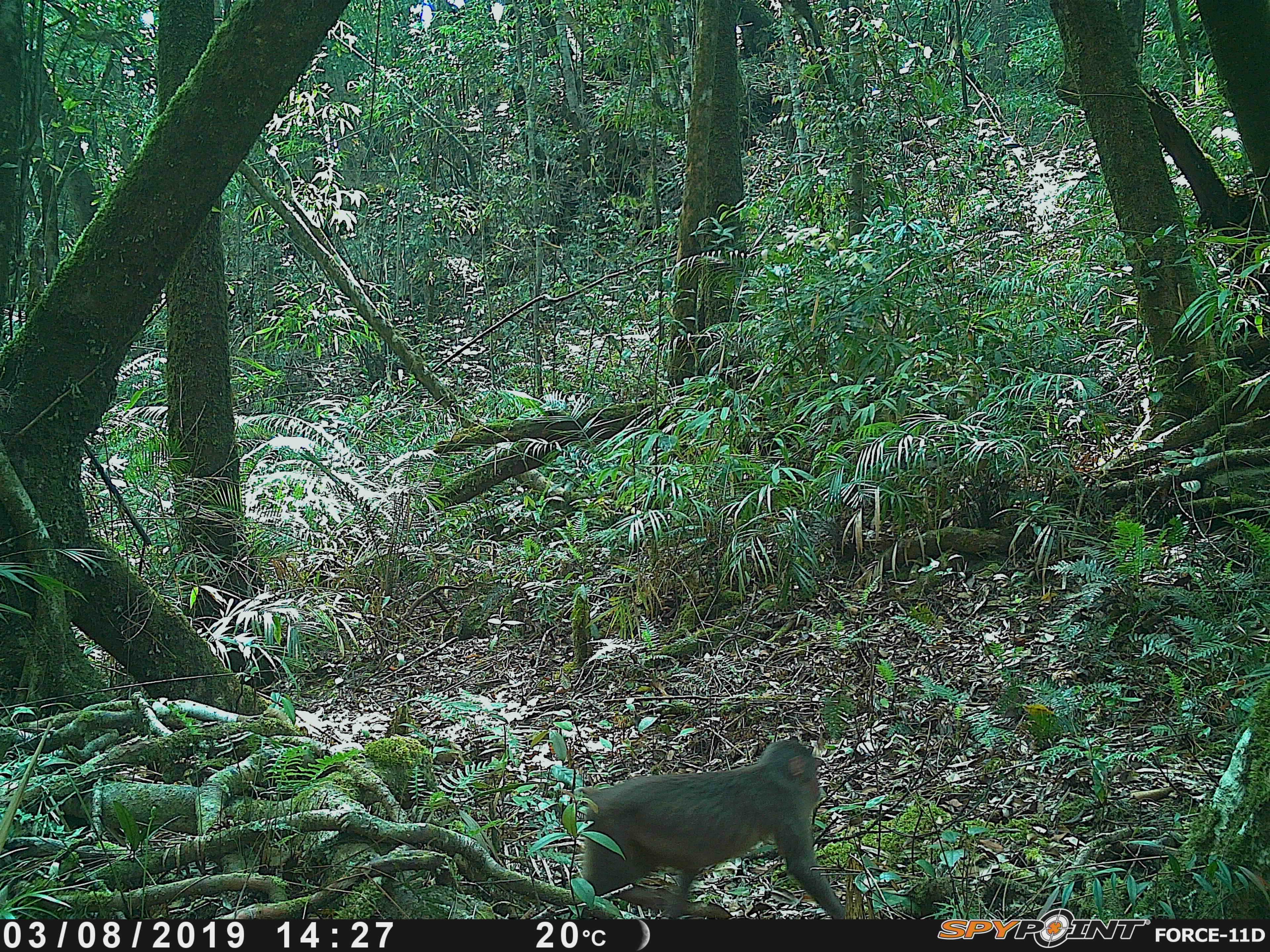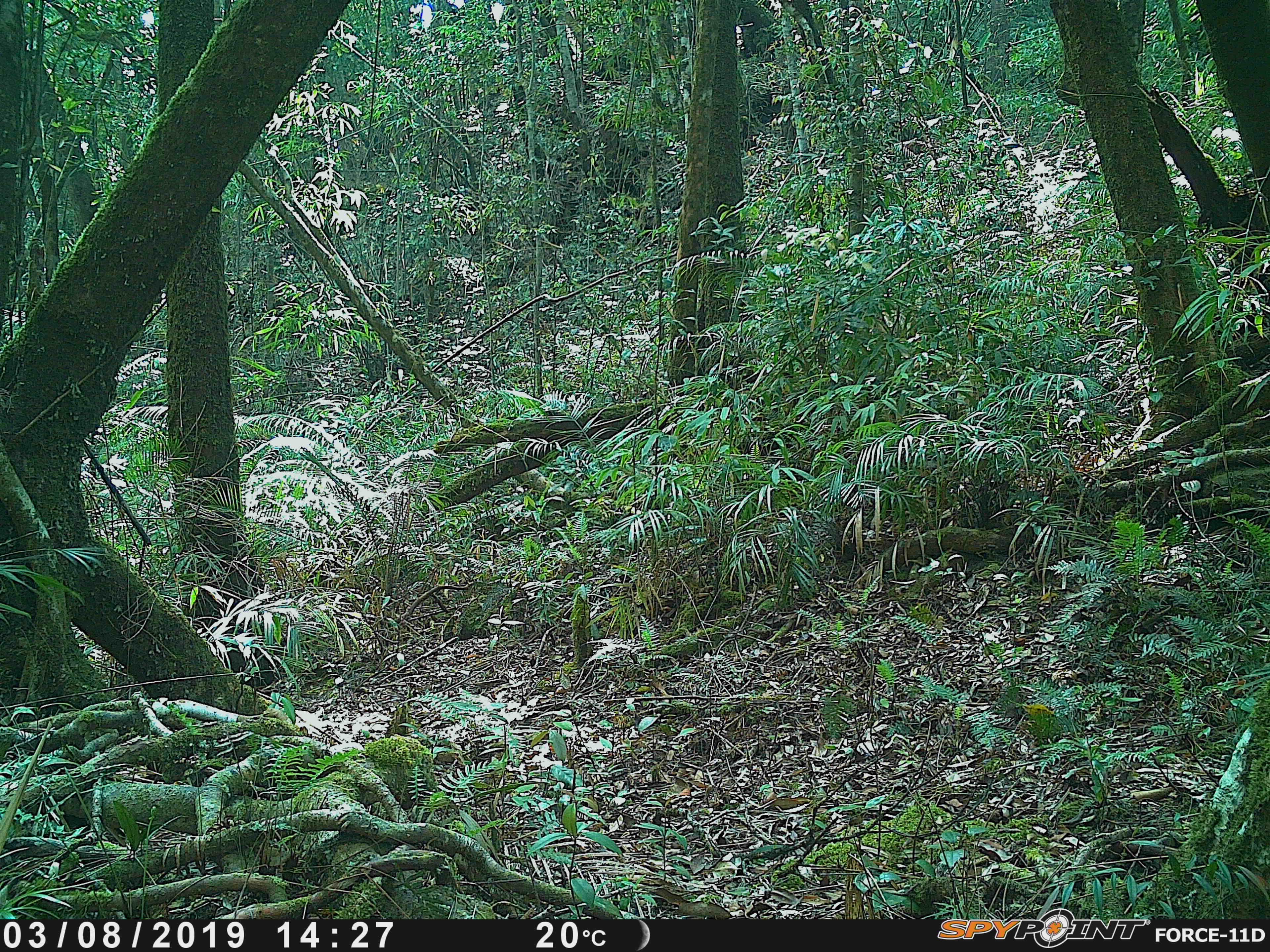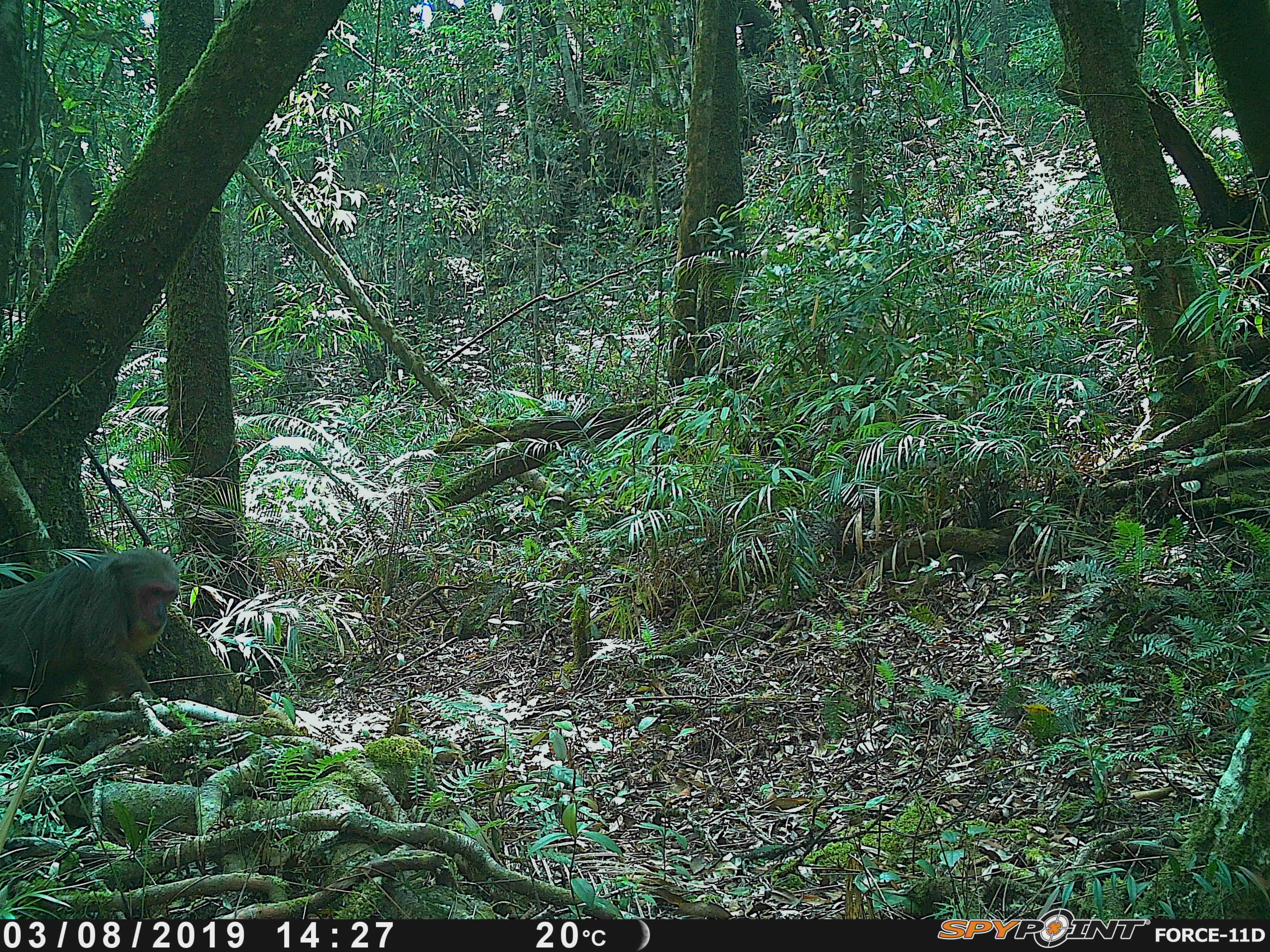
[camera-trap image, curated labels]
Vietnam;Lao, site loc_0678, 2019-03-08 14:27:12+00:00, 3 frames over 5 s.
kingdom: Animalia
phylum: Chordata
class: Mammalia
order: Primates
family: Cercopithecidae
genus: Macaca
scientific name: Macaca arctoides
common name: stump-tailed macaque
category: stump tailed macaque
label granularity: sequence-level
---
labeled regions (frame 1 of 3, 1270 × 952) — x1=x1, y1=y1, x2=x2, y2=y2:
stump tailed macaque: x1=577, y1=739, x2=846, y2=920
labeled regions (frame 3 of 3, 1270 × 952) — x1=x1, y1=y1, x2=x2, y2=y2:
stump tailed macaque: x1=0, y1=546, x2=181, y2=721